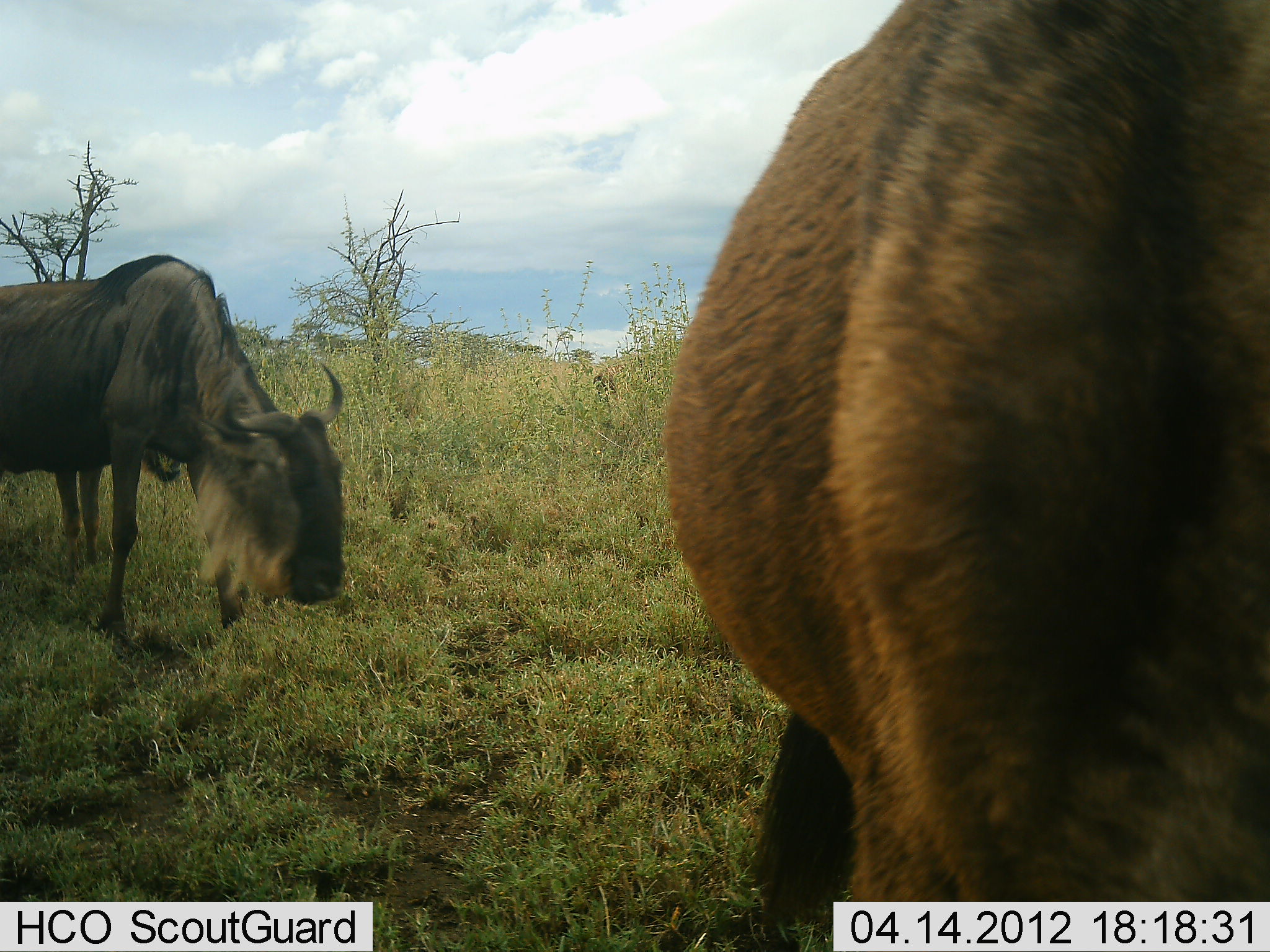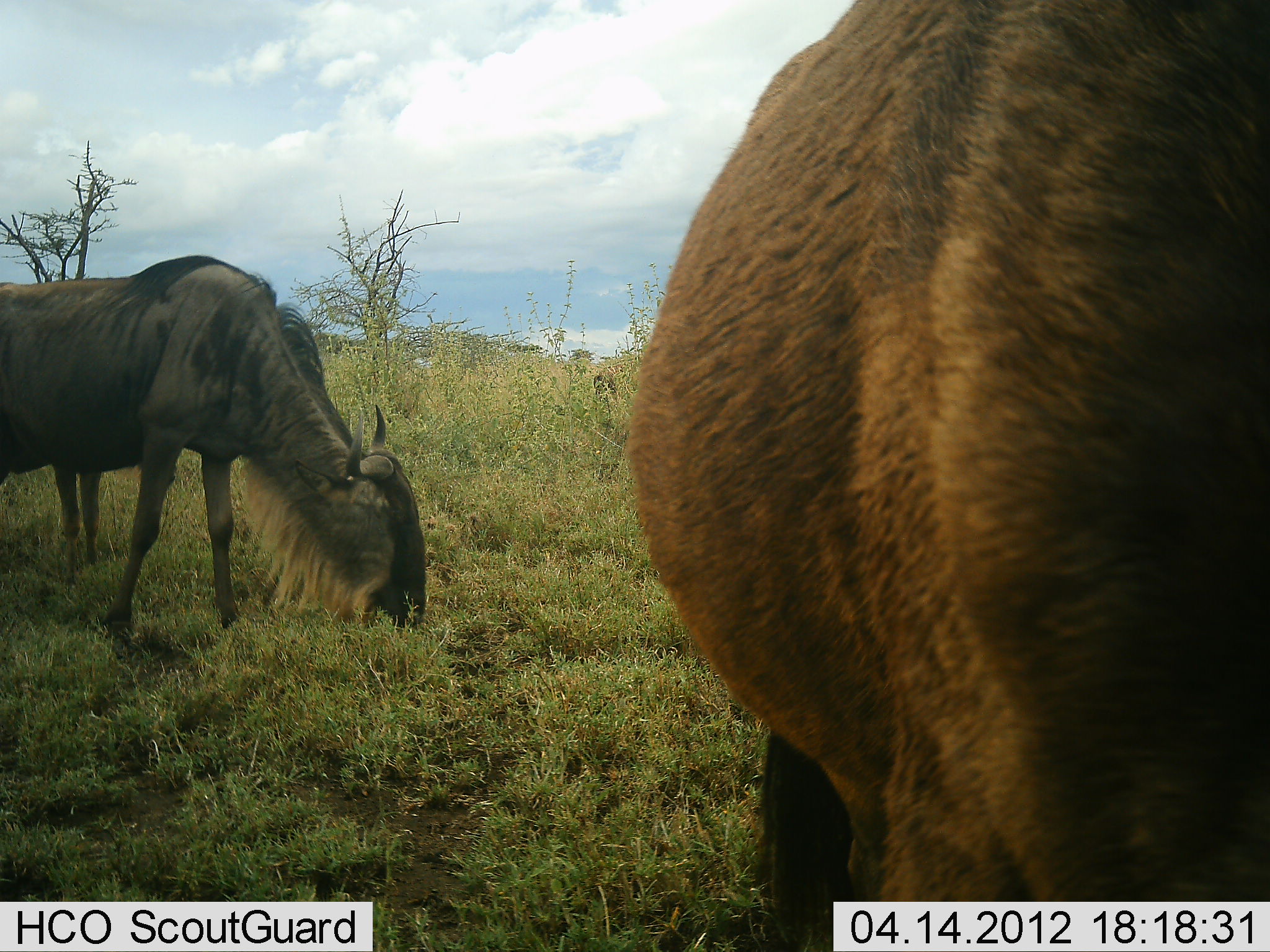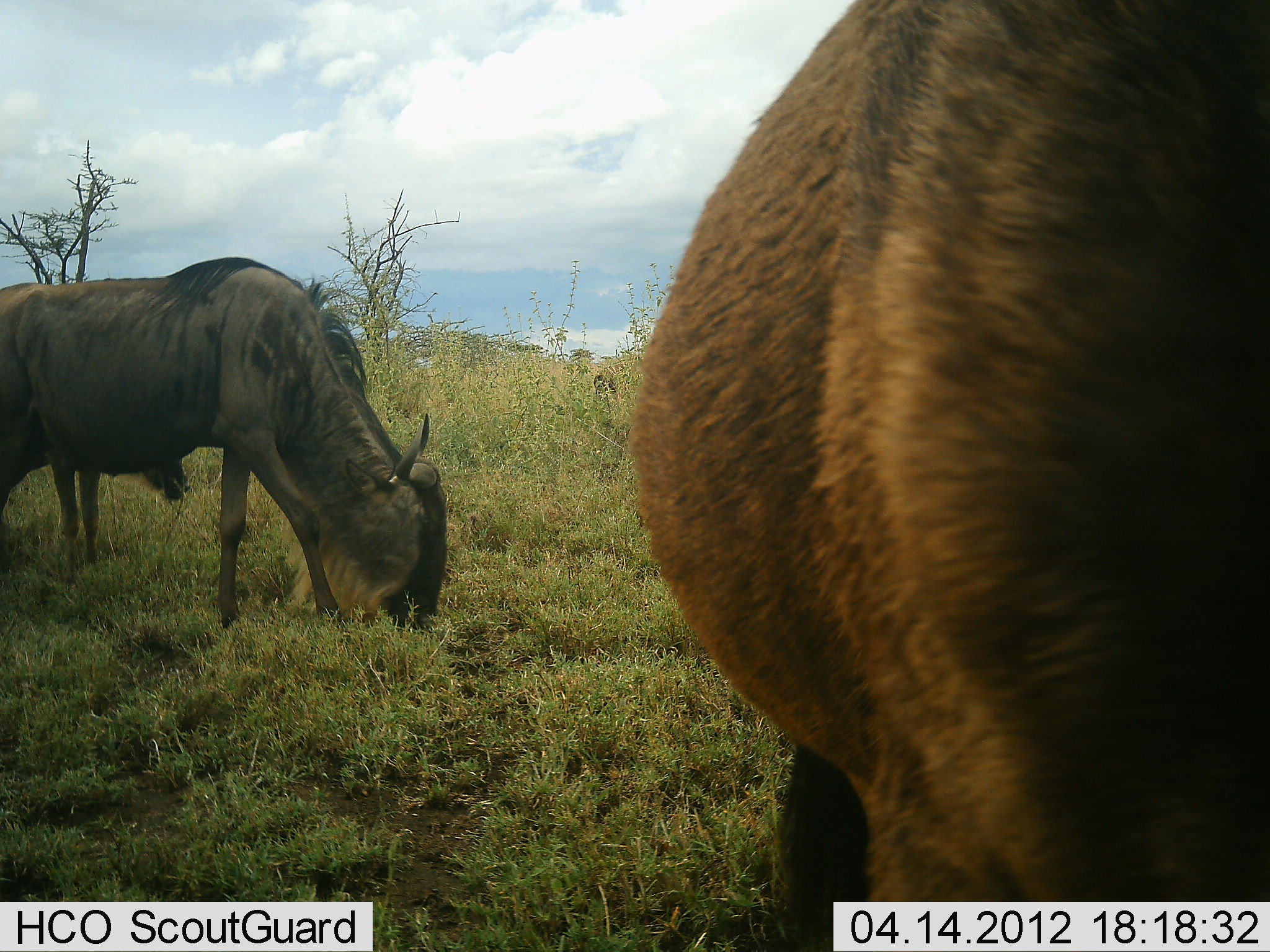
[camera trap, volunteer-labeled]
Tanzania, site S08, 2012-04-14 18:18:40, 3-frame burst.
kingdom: Animalia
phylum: Chordata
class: Mammalia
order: Artiodactyla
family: Bovidae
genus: Connochaetes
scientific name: Connochaetes taurinus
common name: blue wildebeest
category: wildebeest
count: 2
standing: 48%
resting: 0%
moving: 5%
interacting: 0%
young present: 5%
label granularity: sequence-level